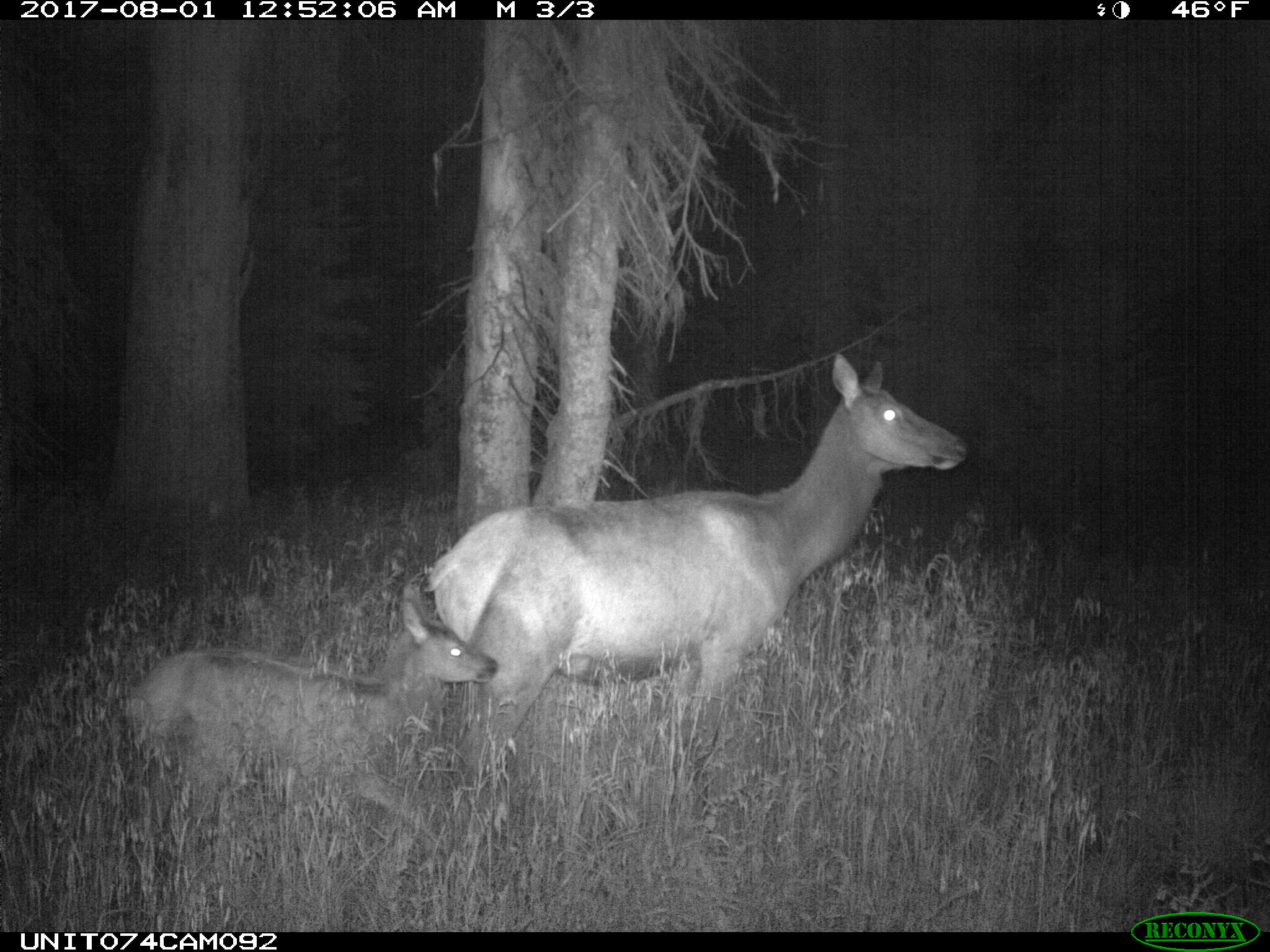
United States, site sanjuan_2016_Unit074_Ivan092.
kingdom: Animalia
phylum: Chordata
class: Mammalia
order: Artiodactyla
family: Cervidae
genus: Cervus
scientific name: Cervus elaphus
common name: red deer